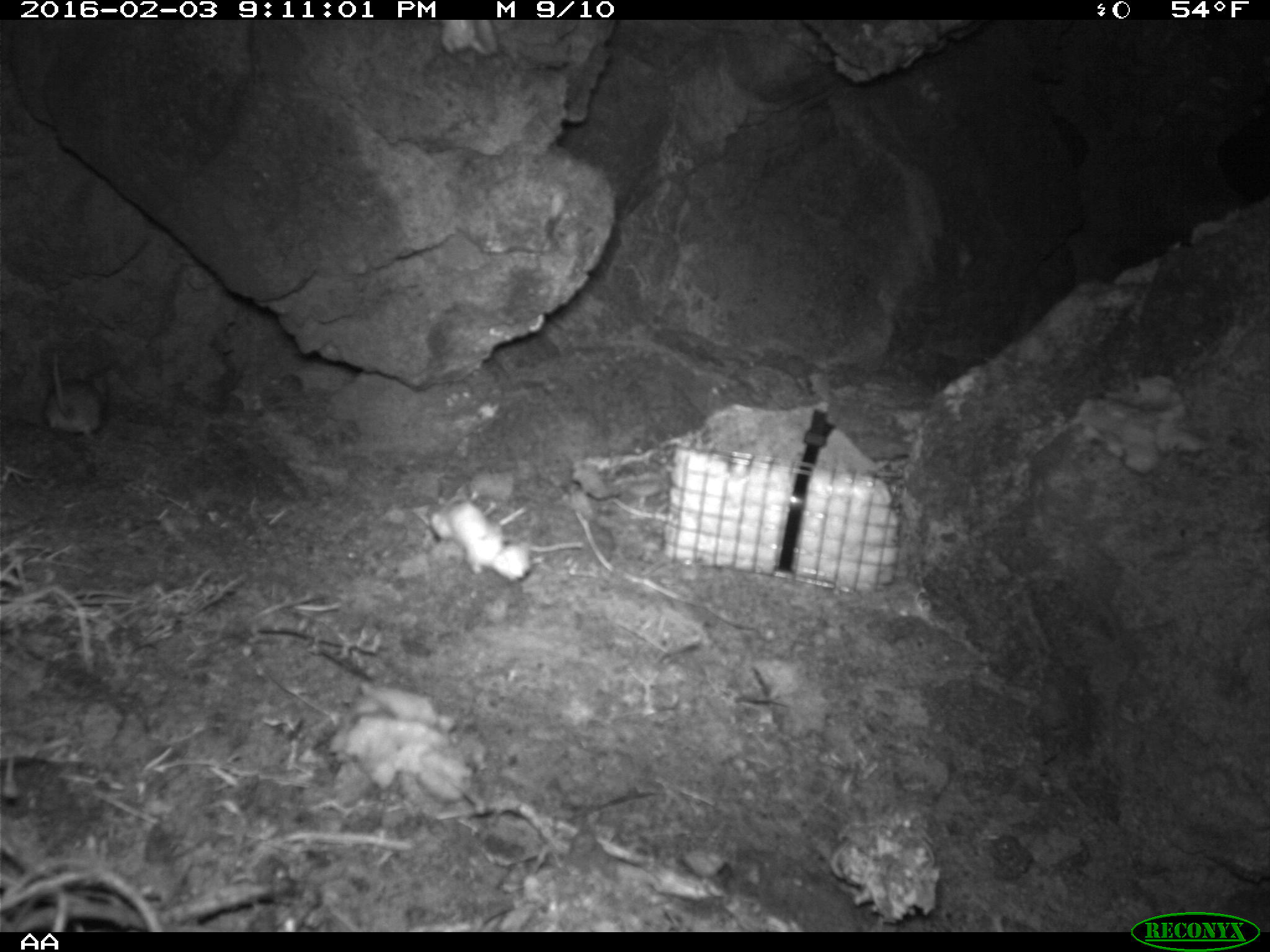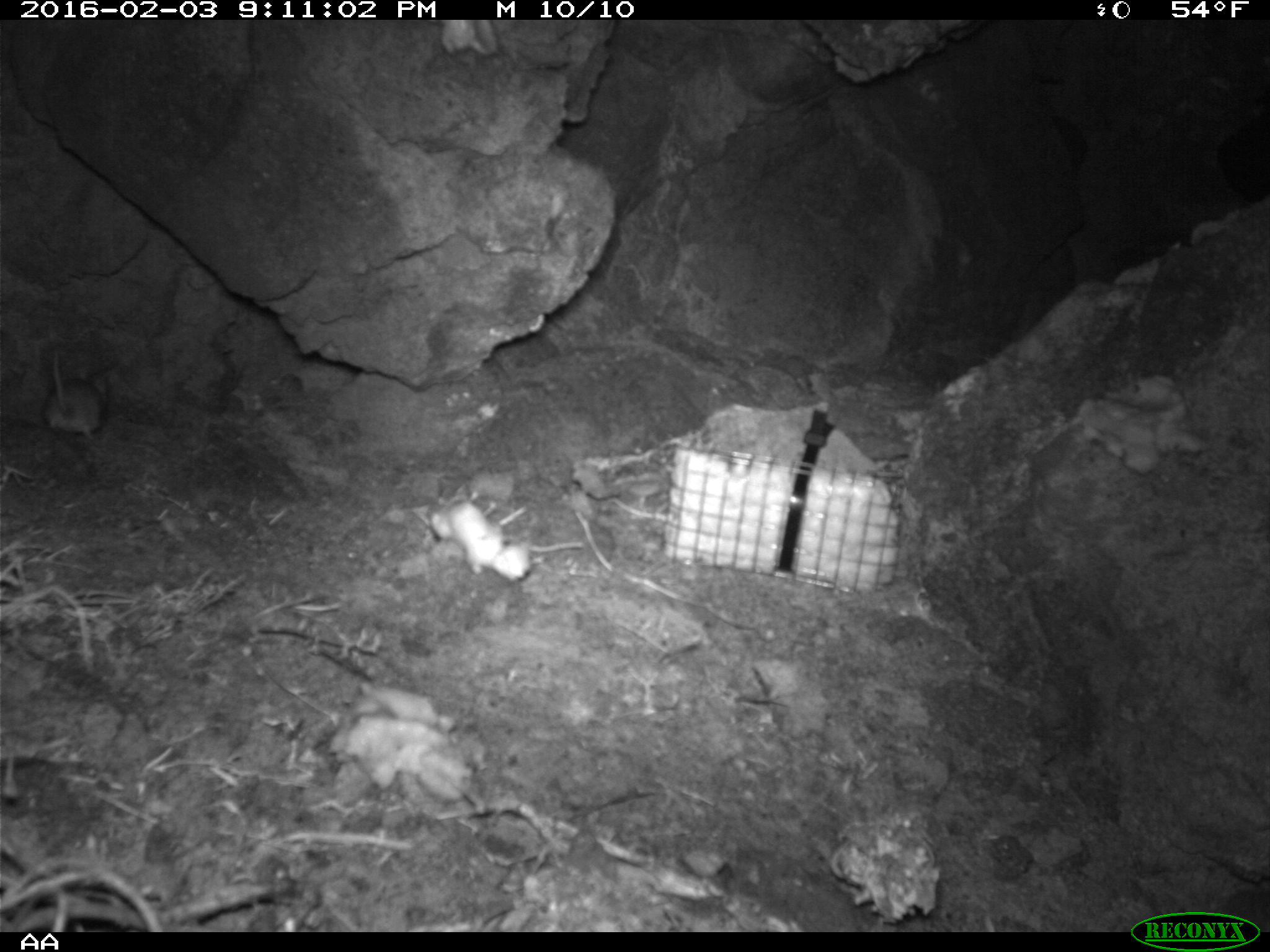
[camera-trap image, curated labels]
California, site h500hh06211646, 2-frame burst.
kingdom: Animalia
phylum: Chordata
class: Mammalia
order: Rodentia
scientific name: Rodentia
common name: rodent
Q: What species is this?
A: Rodent (Rodentia).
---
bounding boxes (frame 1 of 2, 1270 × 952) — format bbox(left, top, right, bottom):
rodent: bbox(43, 350, 102, 442)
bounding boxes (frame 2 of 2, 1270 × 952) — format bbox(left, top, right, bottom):
rodent: bbox(40, 346, 109, 440)